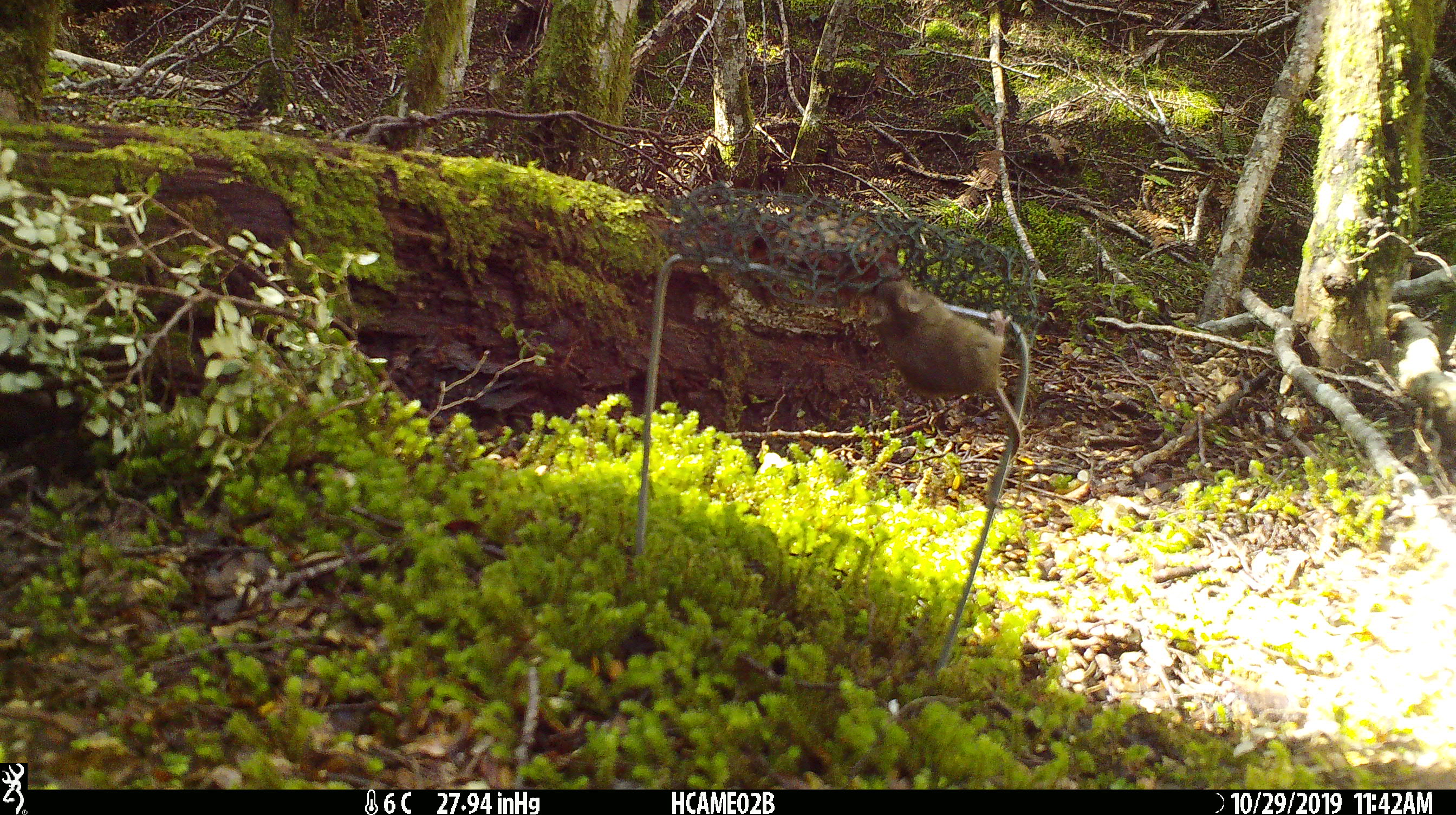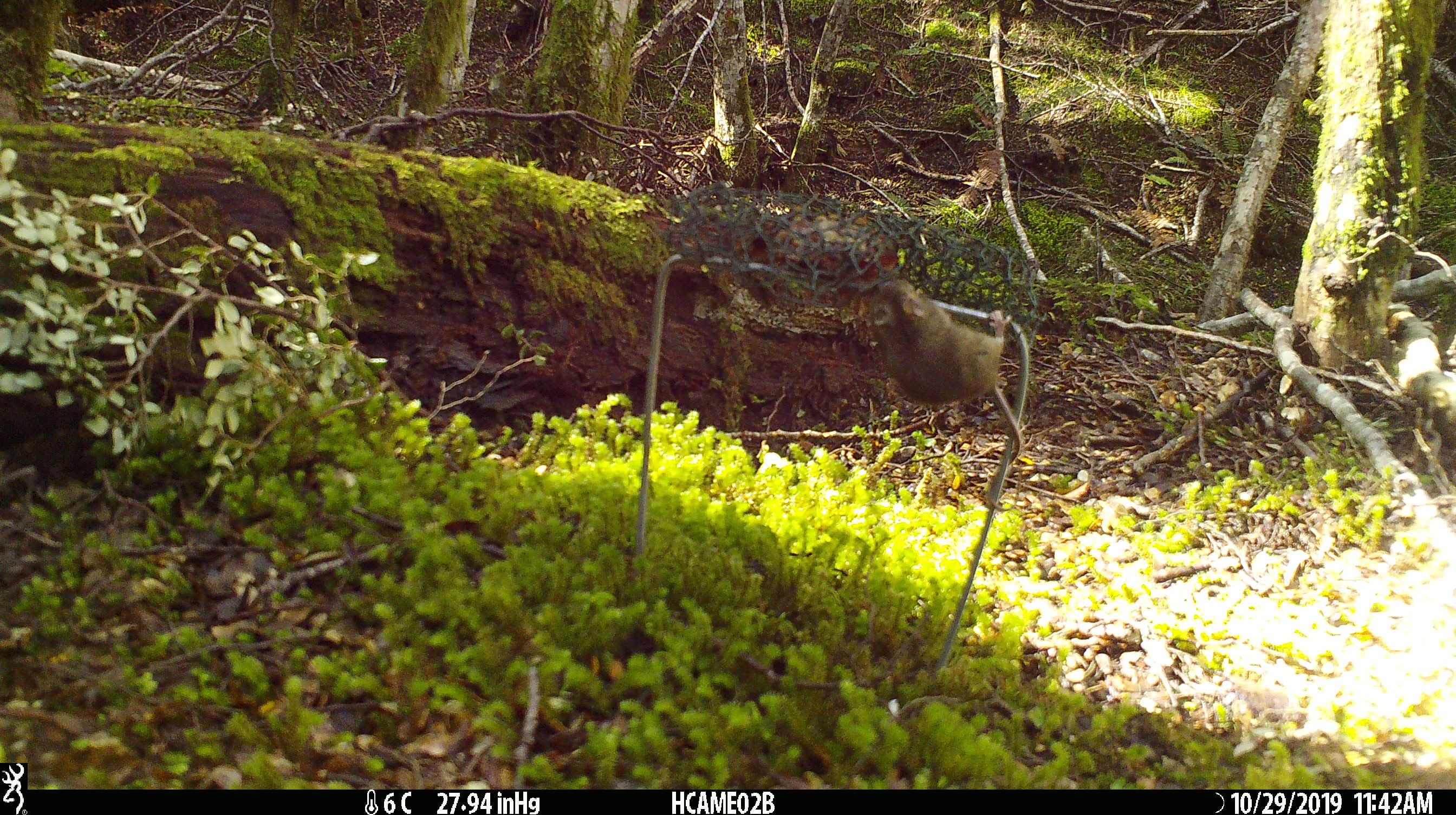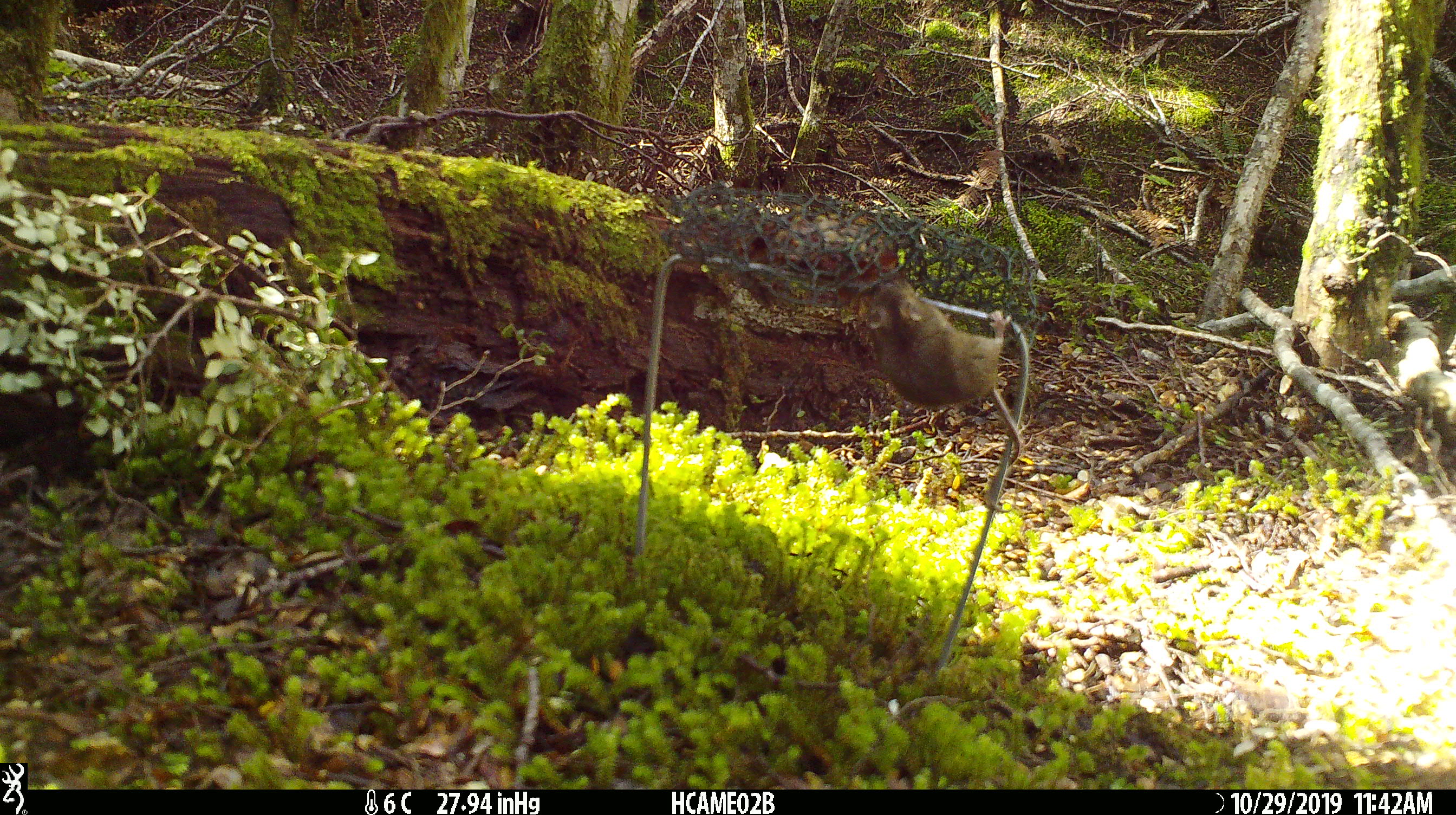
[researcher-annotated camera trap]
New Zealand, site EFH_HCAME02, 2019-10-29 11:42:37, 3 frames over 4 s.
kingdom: Animalia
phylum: Chordata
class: Mammalia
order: Rodentia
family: Muridae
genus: Mus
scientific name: Mus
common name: mouse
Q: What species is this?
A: Mouse (Mus).